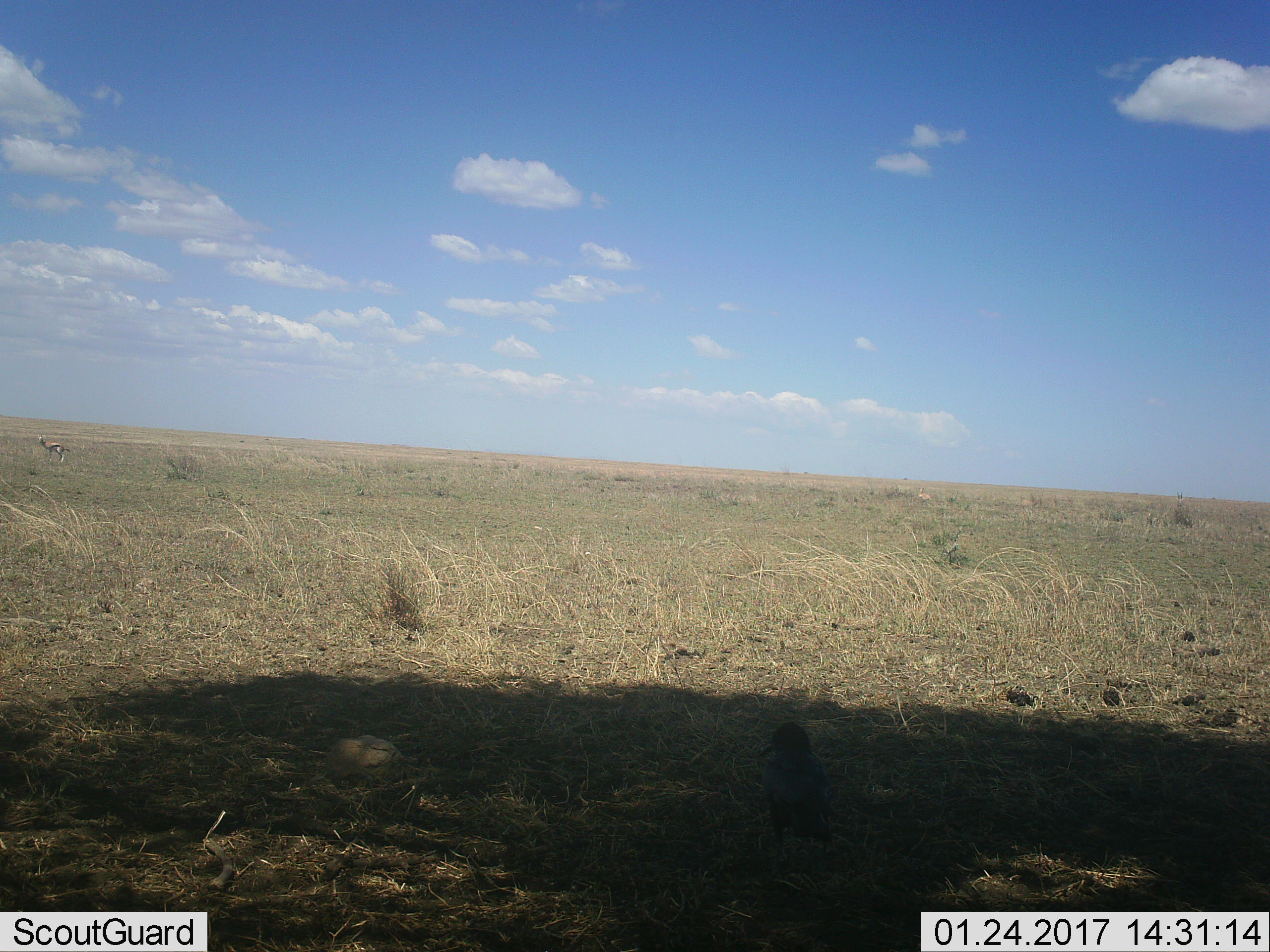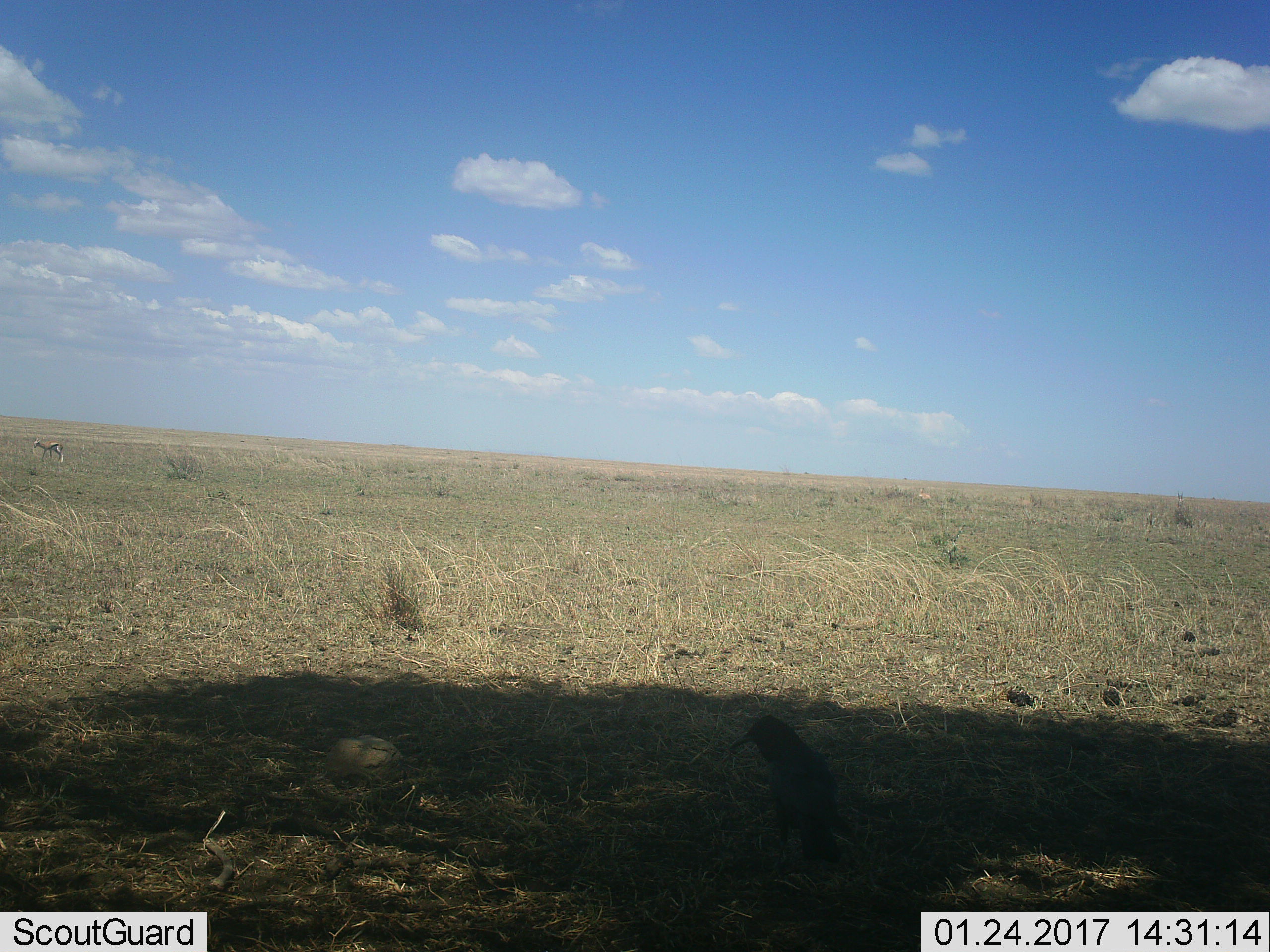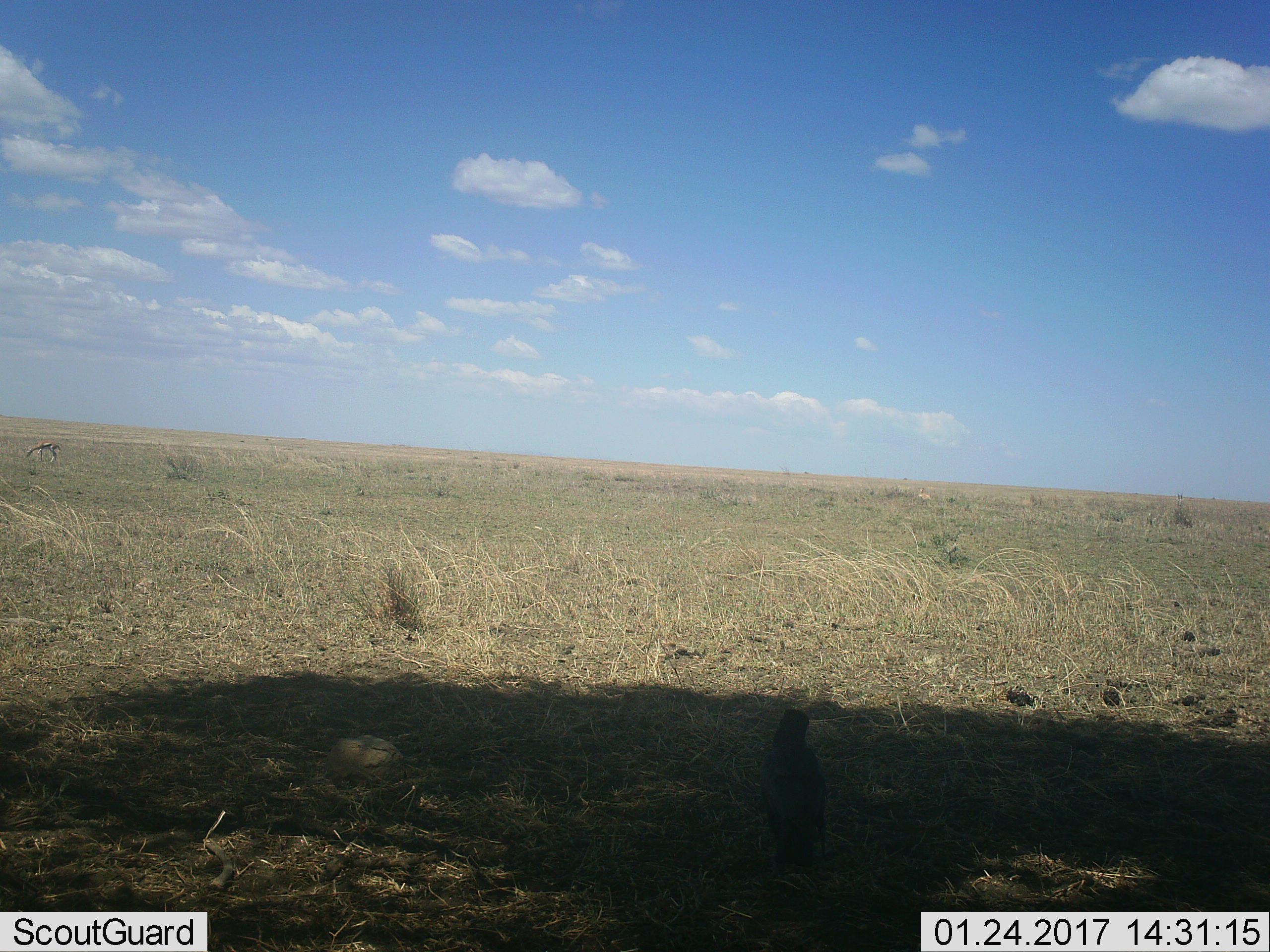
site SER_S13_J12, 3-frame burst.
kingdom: Animalia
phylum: Chordata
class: Aves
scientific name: Aves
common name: bird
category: birdother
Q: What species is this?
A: Birdother (bird) (Aves).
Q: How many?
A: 1.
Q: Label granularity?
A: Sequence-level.